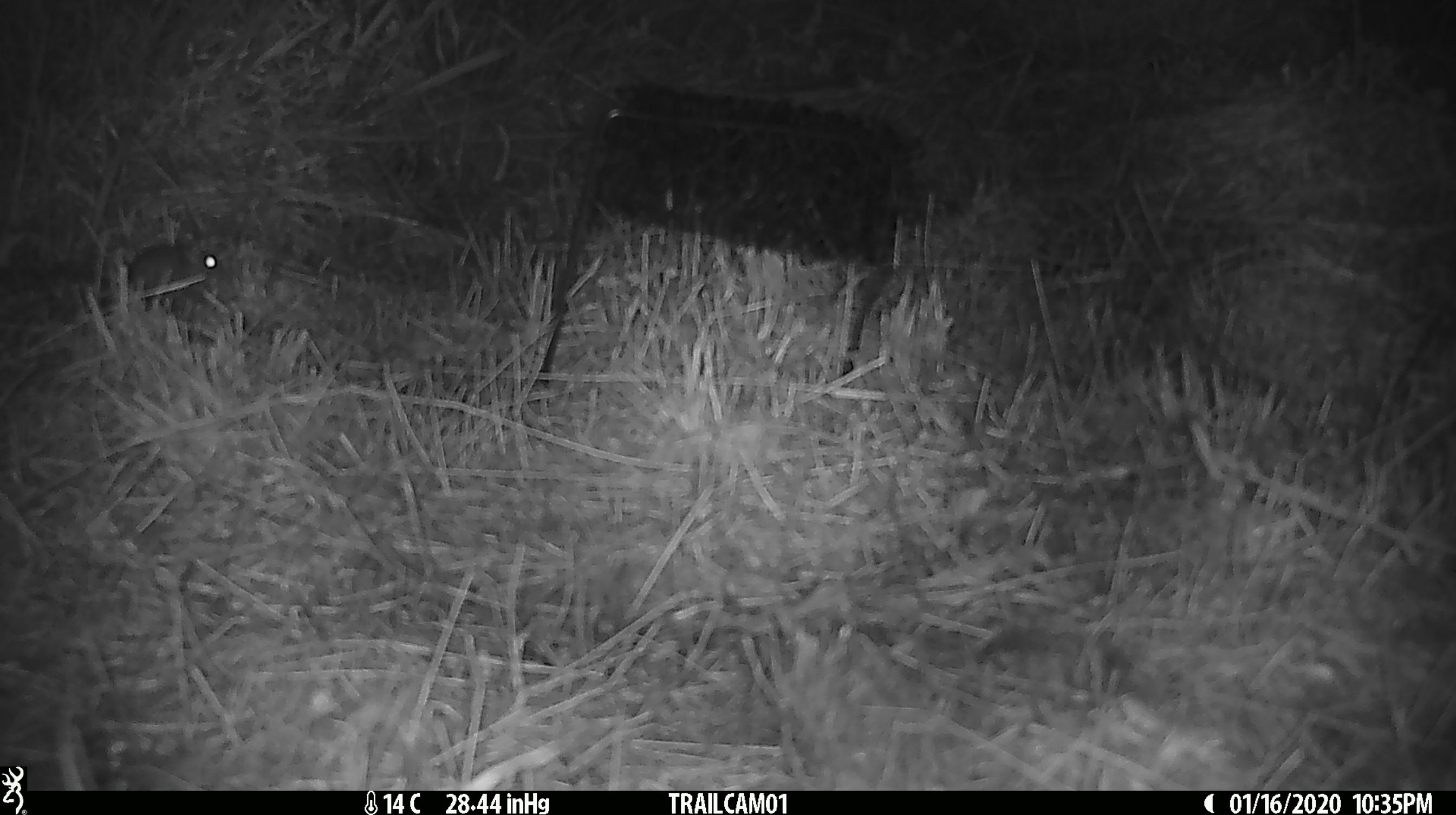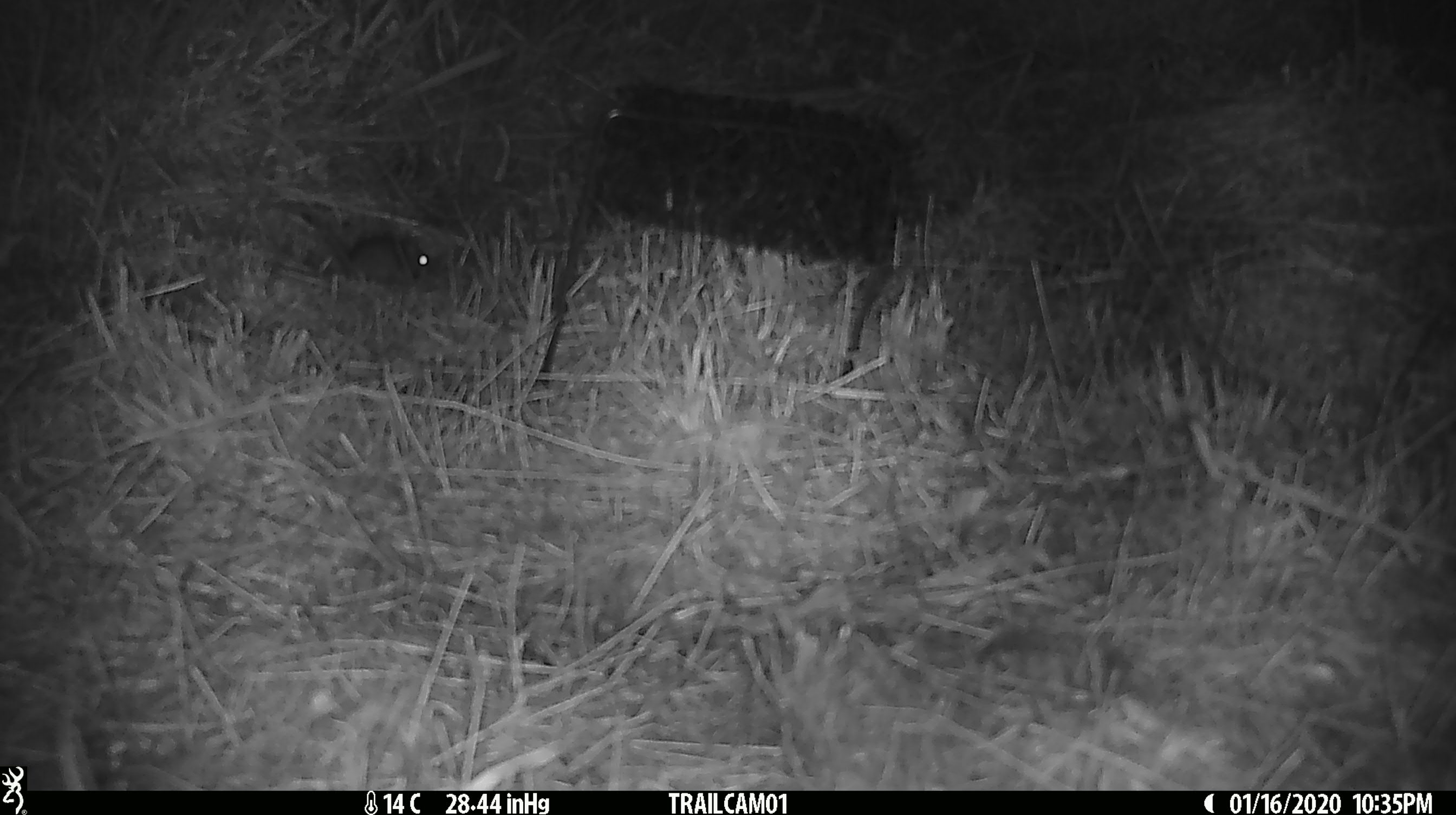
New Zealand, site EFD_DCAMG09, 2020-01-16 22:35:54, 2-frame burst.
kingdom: Animalia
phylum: Chordata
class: Mammalia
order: Rodentia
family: Muridae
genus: Mus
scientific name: Mus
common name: mouse